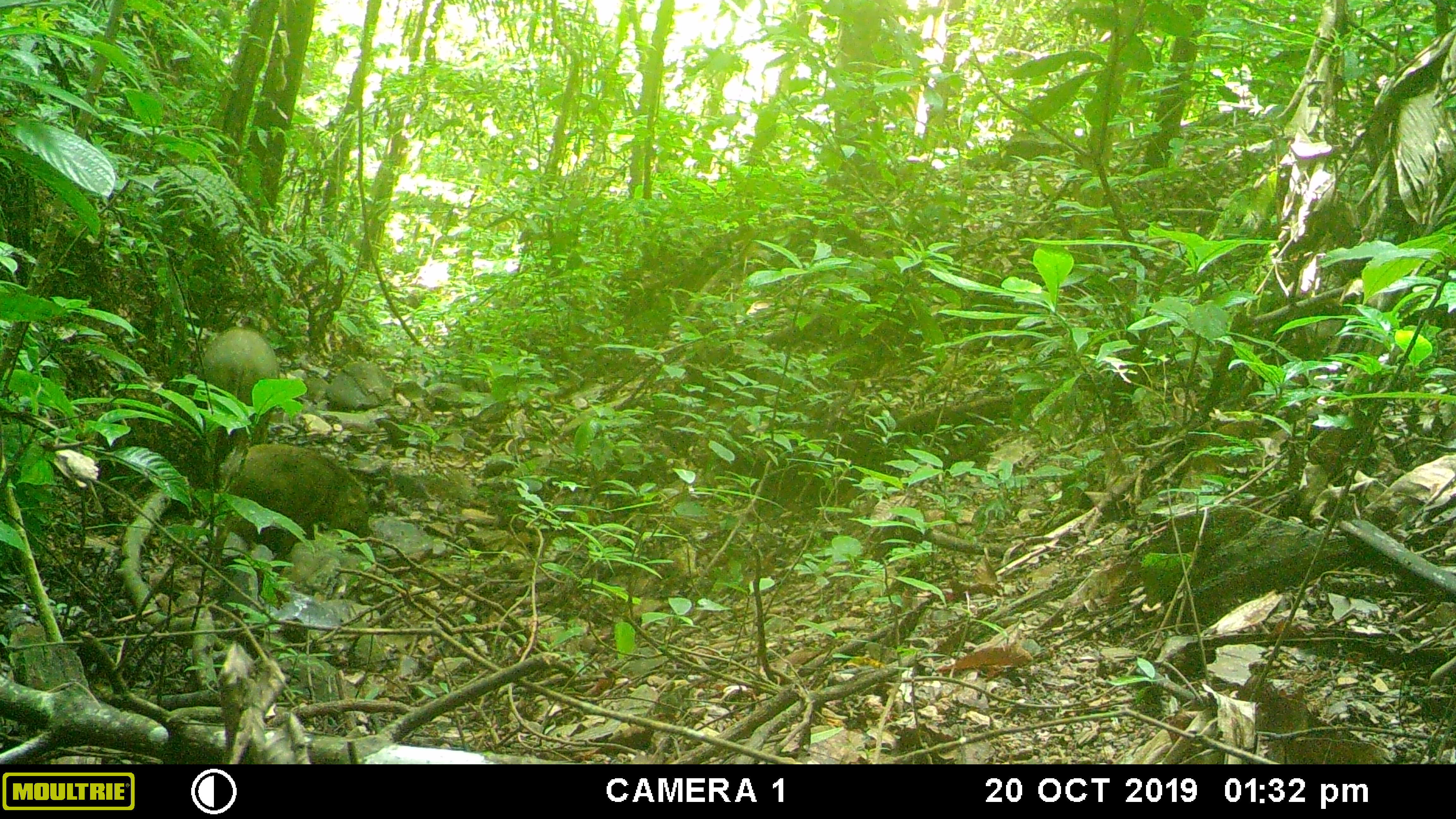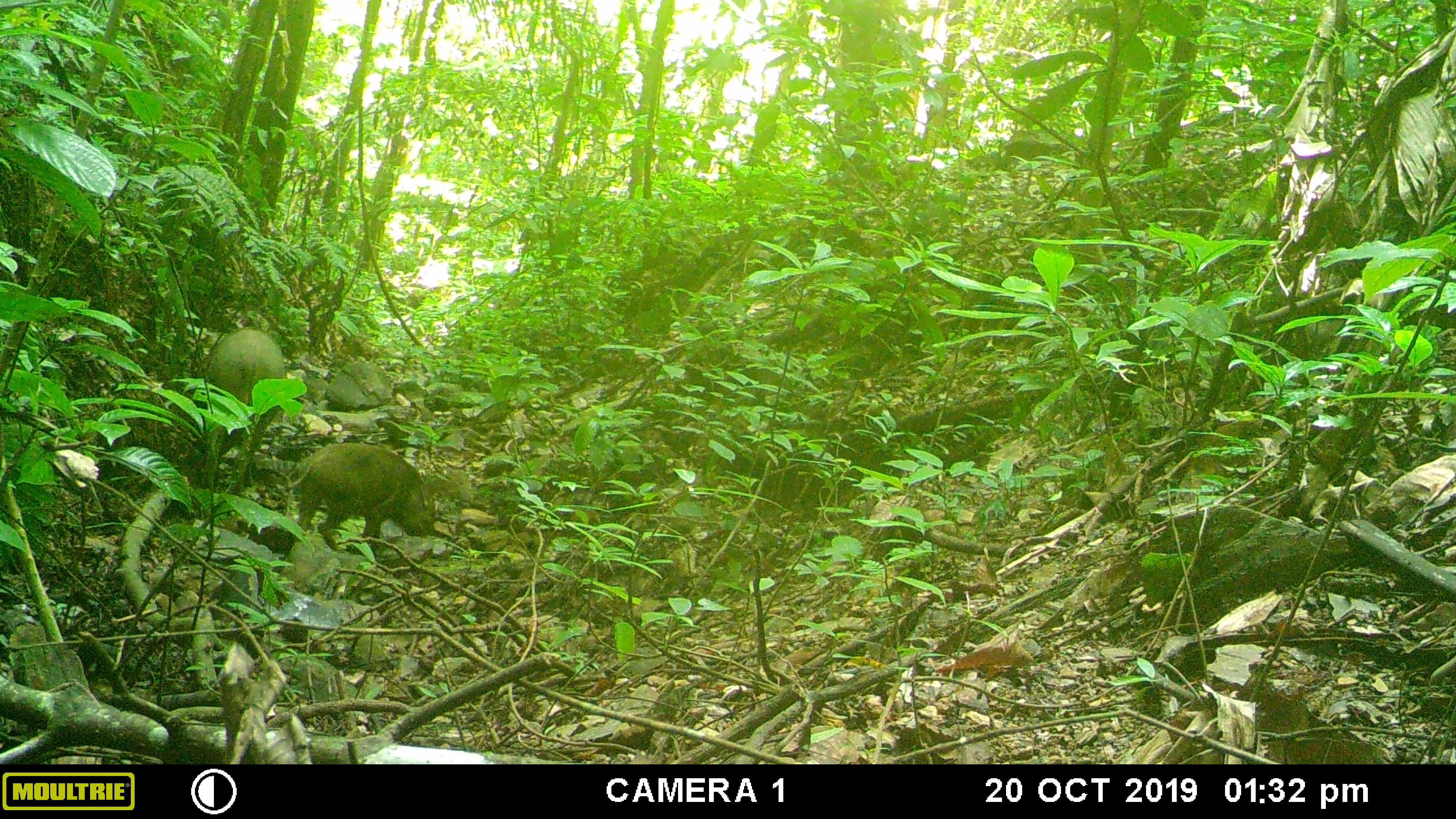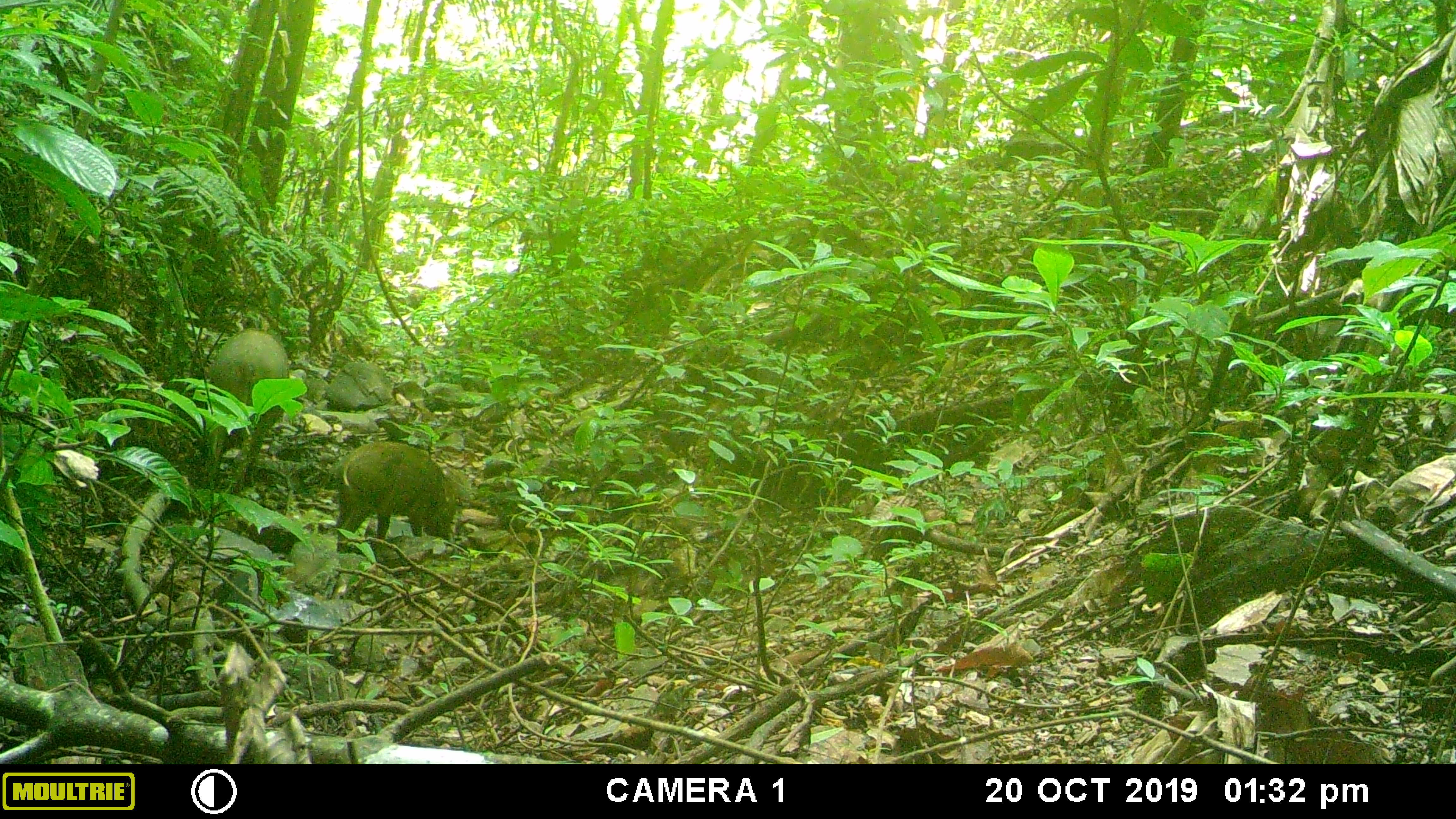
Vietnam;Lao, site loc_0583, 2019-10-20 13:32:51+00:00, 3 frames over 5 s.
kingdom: Animalia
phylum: Chordata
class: Mammalia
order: Artiodactyla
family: Suidae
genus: Sus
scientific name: Sus scrofa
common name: eurasian wild pig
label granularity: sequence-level